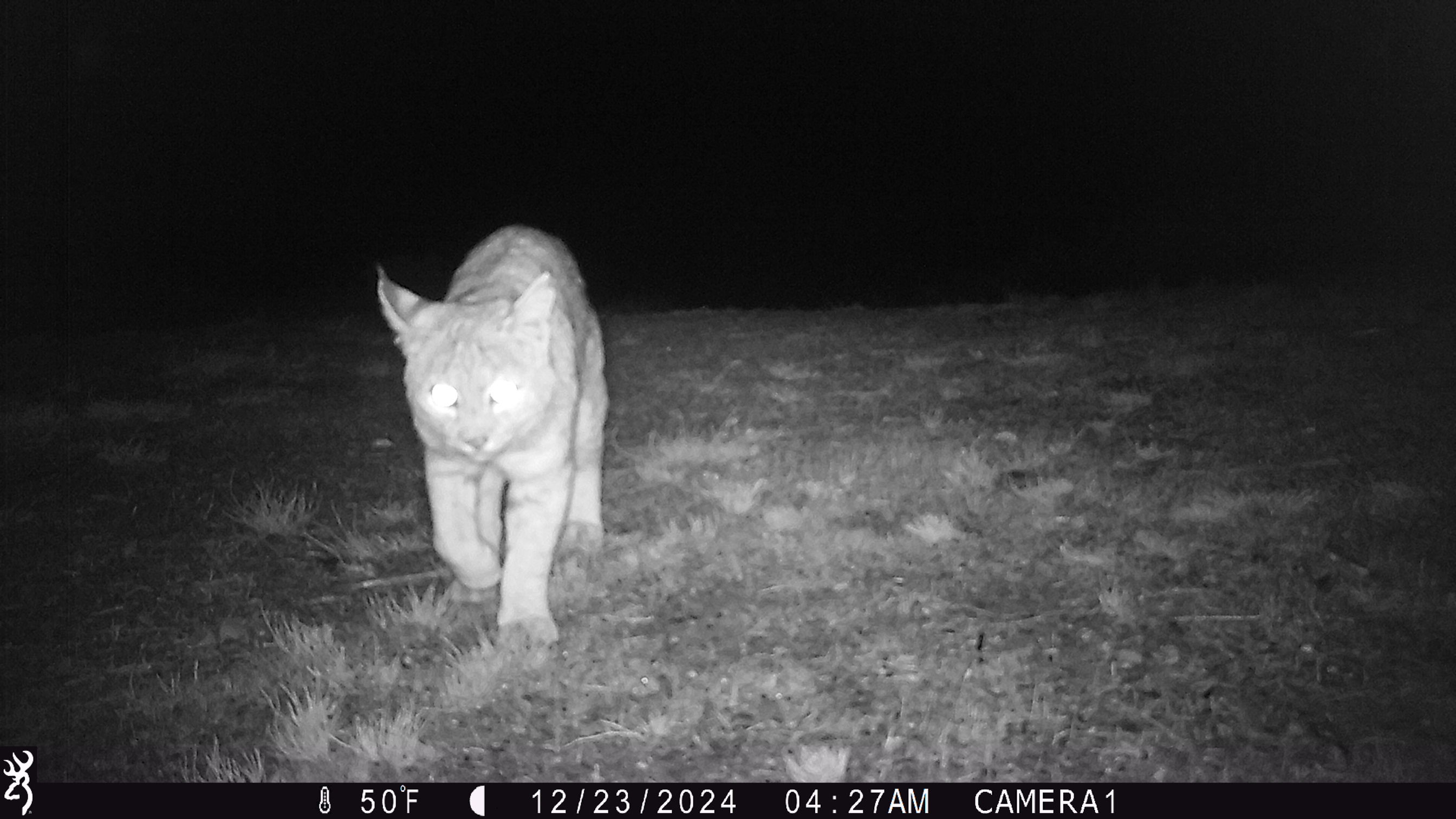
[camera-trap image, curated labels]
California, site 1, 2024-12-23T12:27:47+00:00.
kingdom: Animalia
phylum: Chordata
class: Mammalia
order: Carnivora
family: Felidae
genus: Lynx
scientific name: Lynx rufus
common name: bobcat